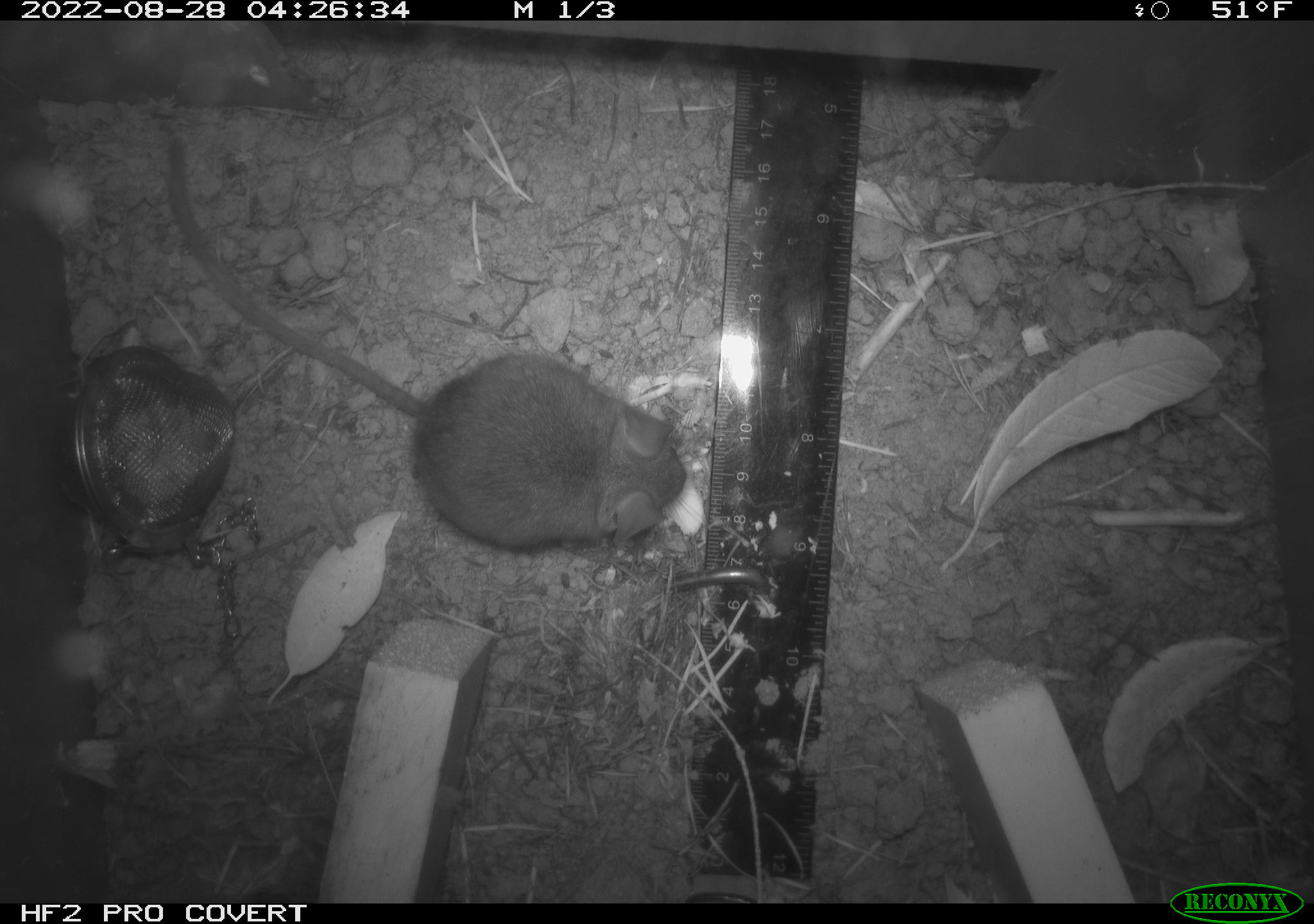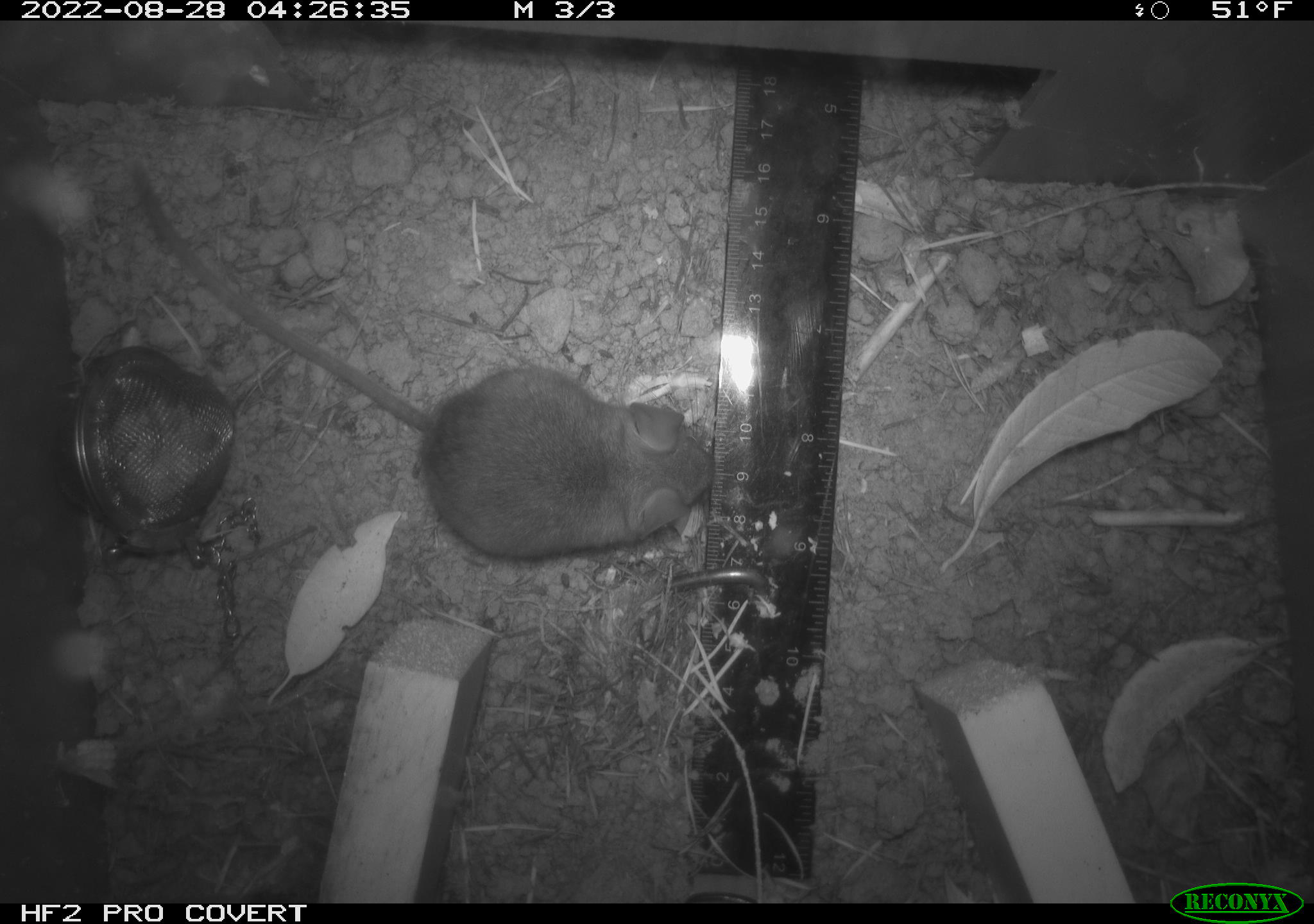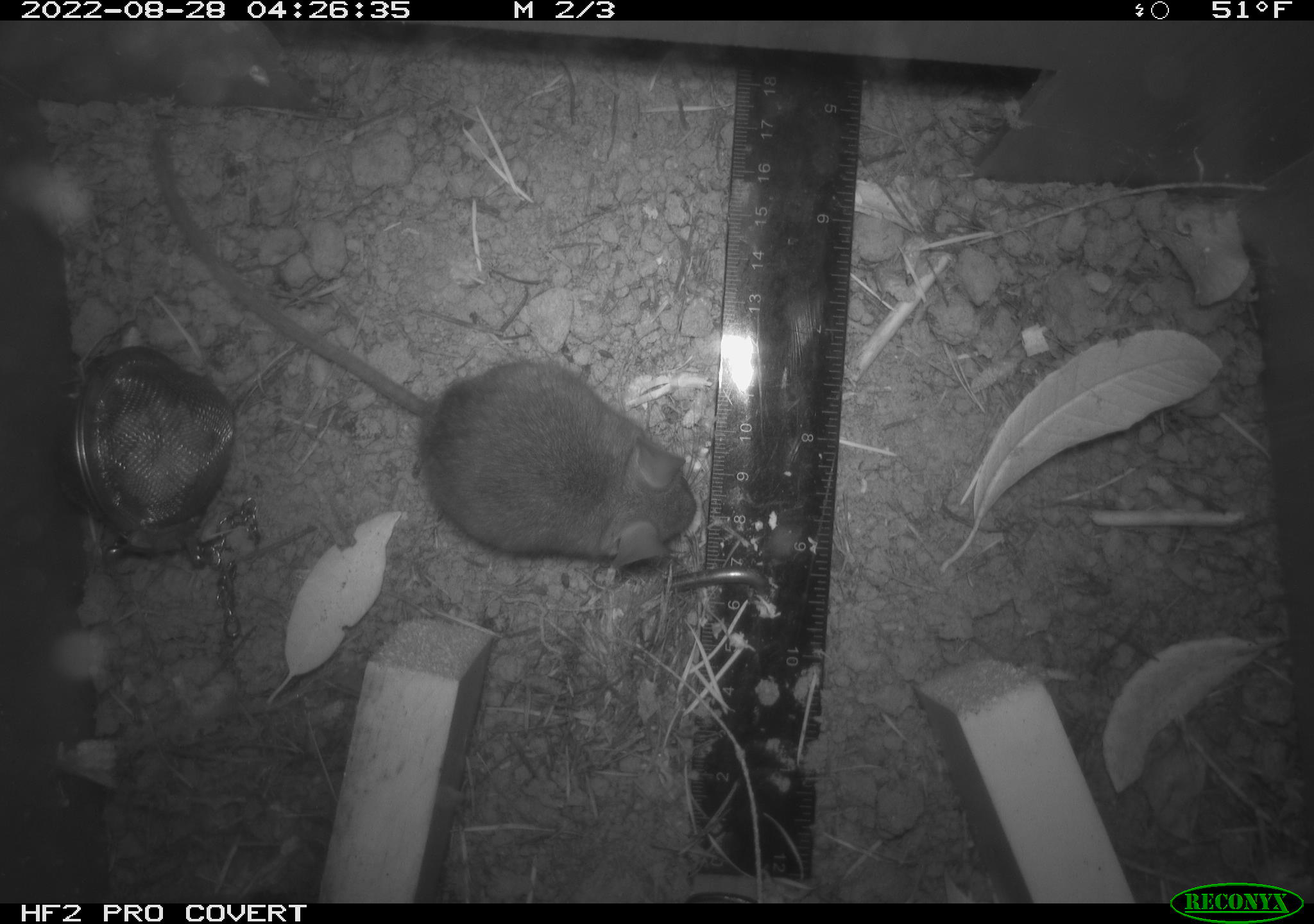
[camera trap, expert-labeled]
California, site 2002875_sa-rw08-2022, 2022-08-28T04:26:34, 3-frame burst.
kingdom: Animalia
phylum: Chordata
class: Mammalia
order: Rodentia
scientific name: Rodentia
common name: mouse species